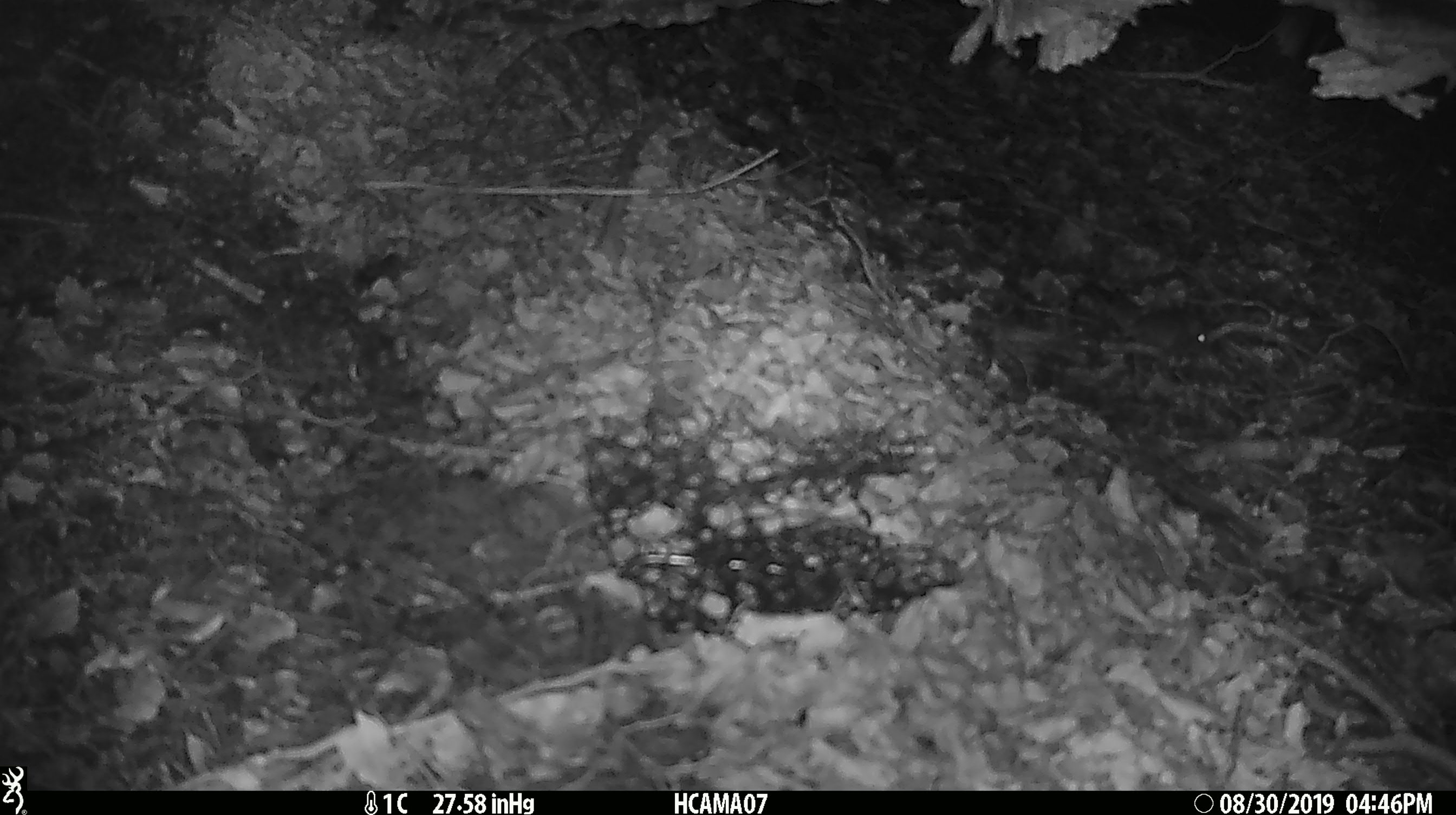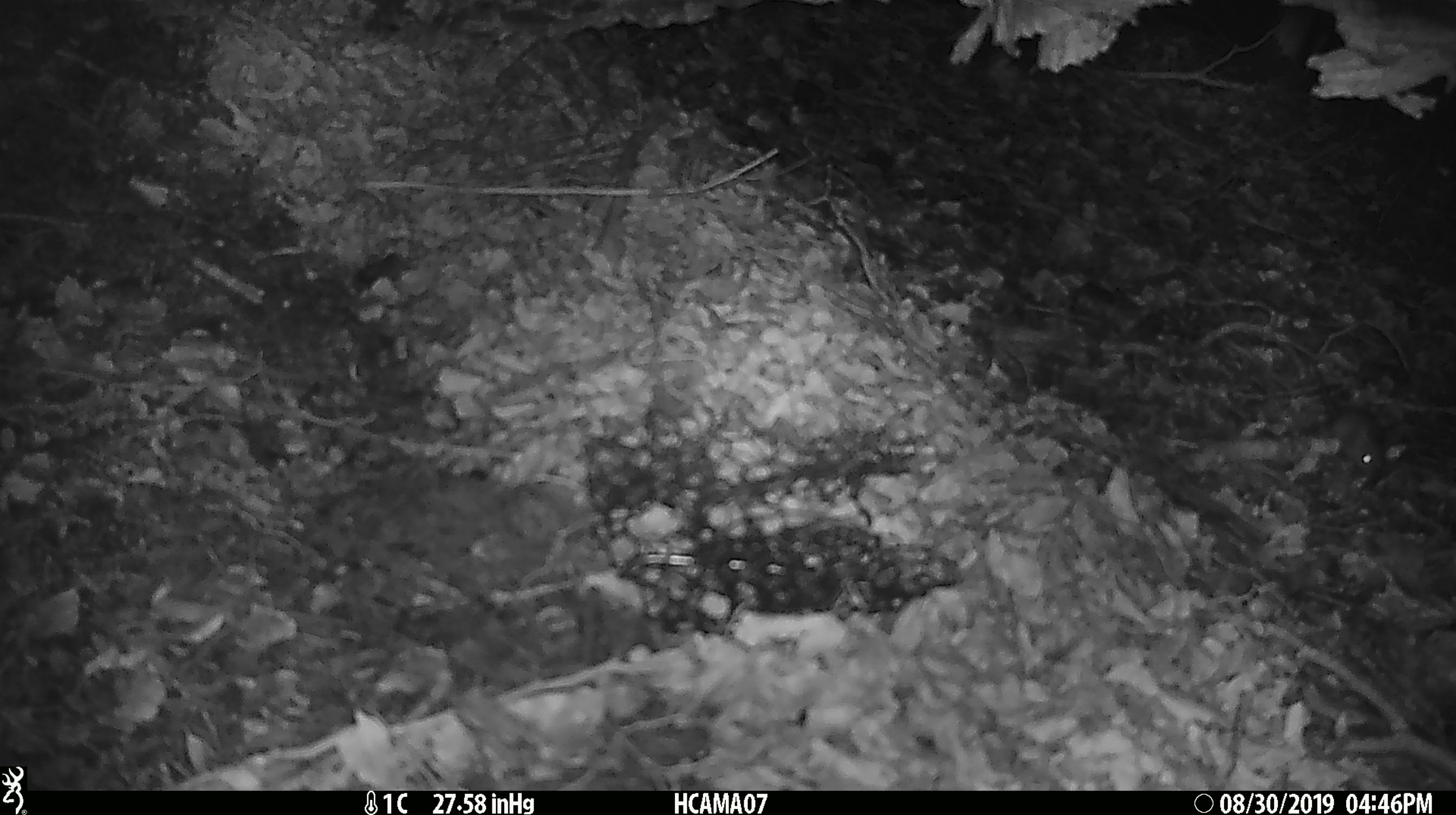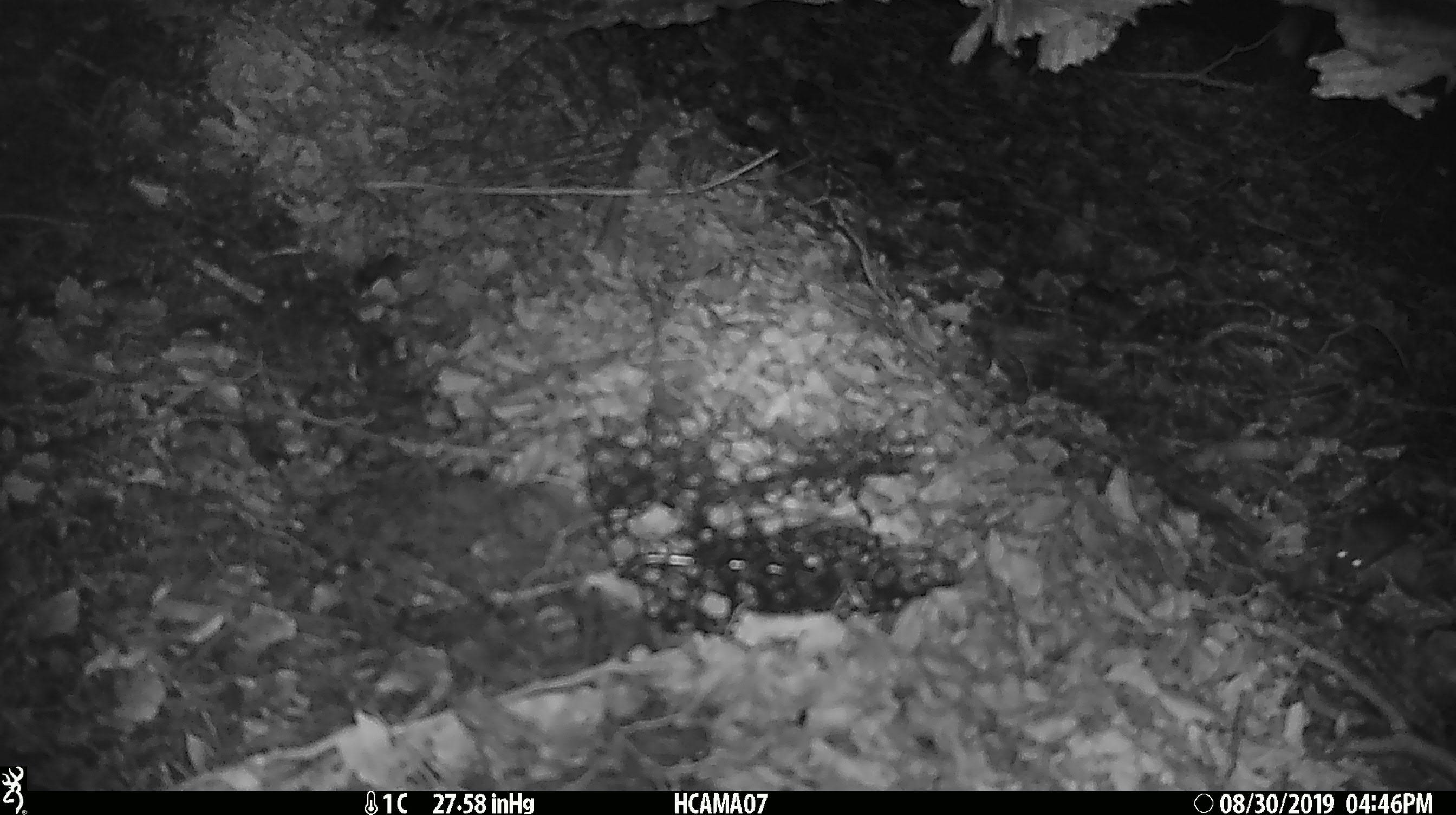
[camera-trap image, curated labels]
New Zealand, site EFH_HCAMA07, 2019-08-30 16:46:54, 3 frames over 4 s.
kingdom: Animalia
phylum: Chordata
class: Mammalia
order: Rodentia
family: Muridae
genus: Mus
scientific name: Mus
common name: mouse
Mouse (Mus).